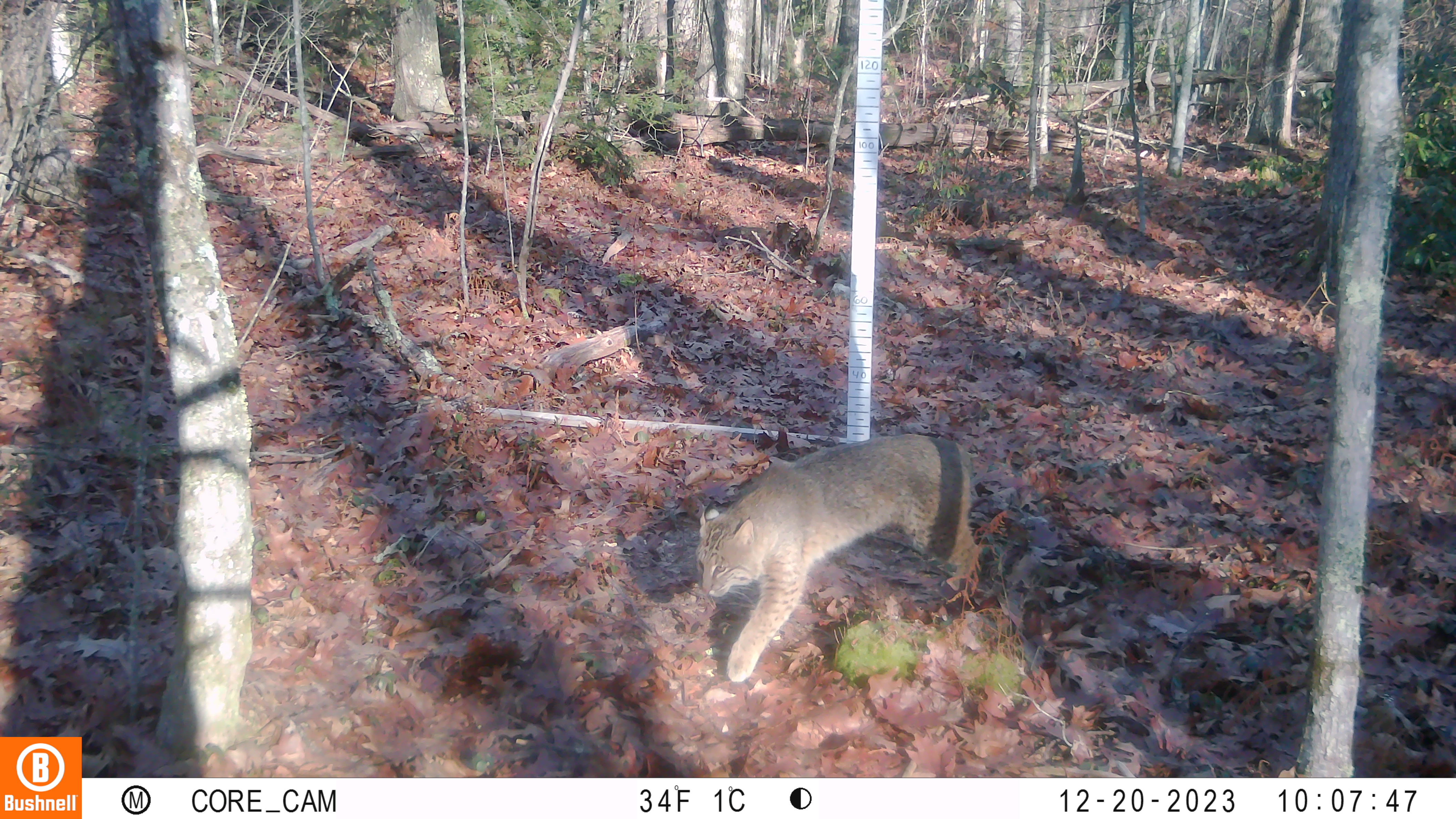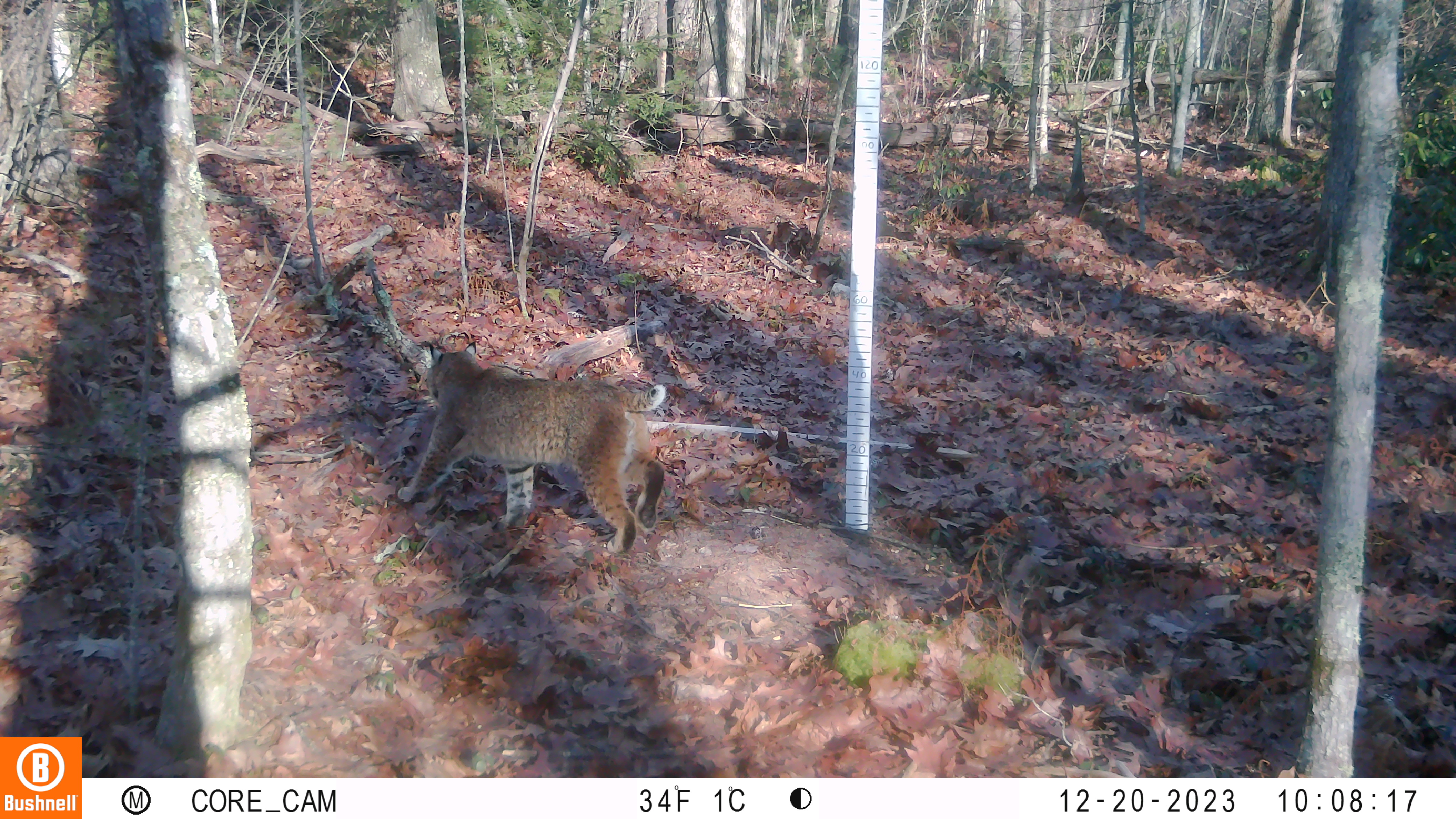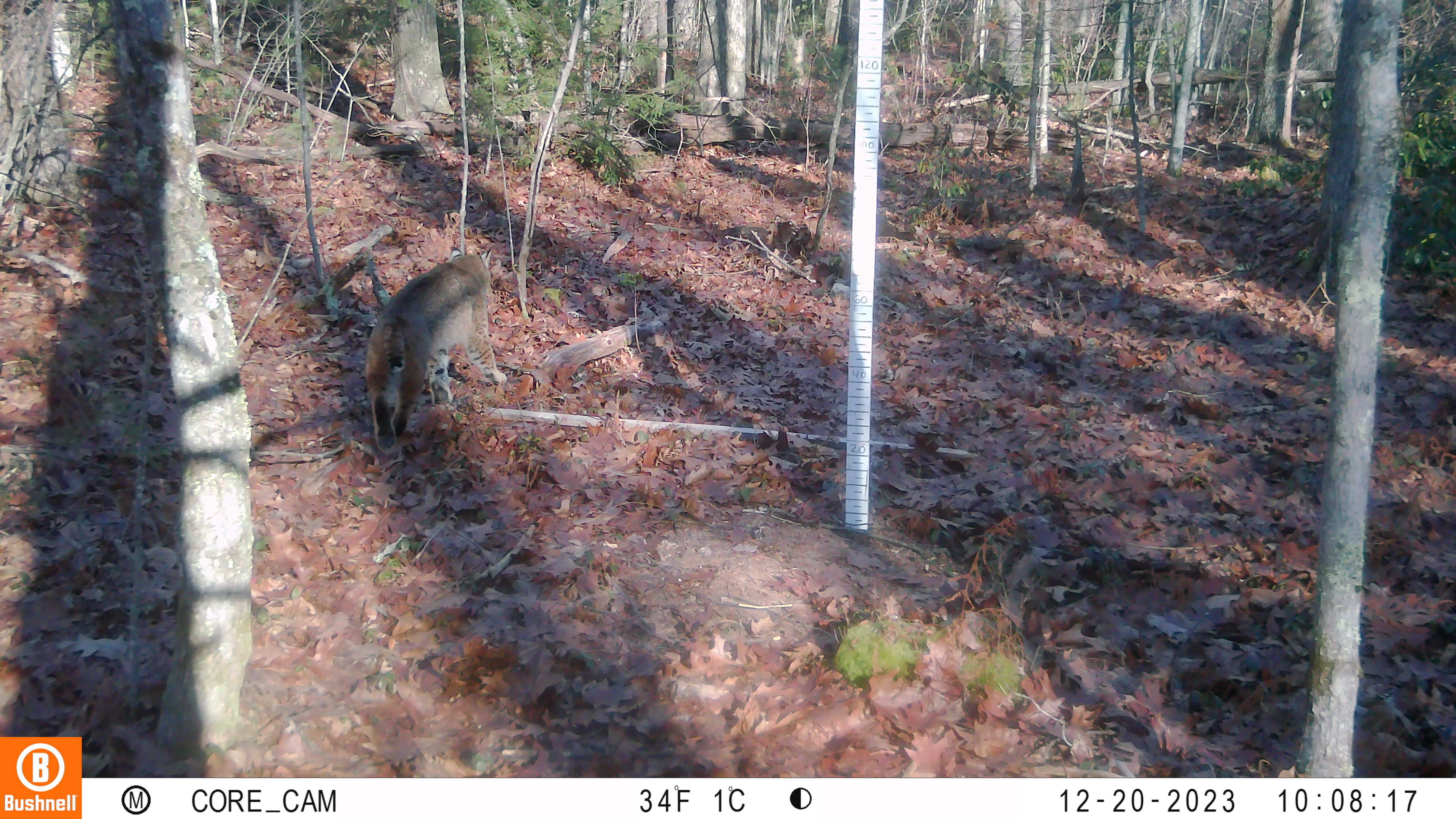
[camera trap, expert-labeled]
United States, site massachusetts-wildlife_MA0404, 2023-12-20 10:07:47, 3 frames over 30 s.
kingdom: Animalia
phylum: Chordata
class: Mammalia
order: Carnivora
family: Felidae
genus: Lynx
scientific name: Lynx rufus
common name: bobcat